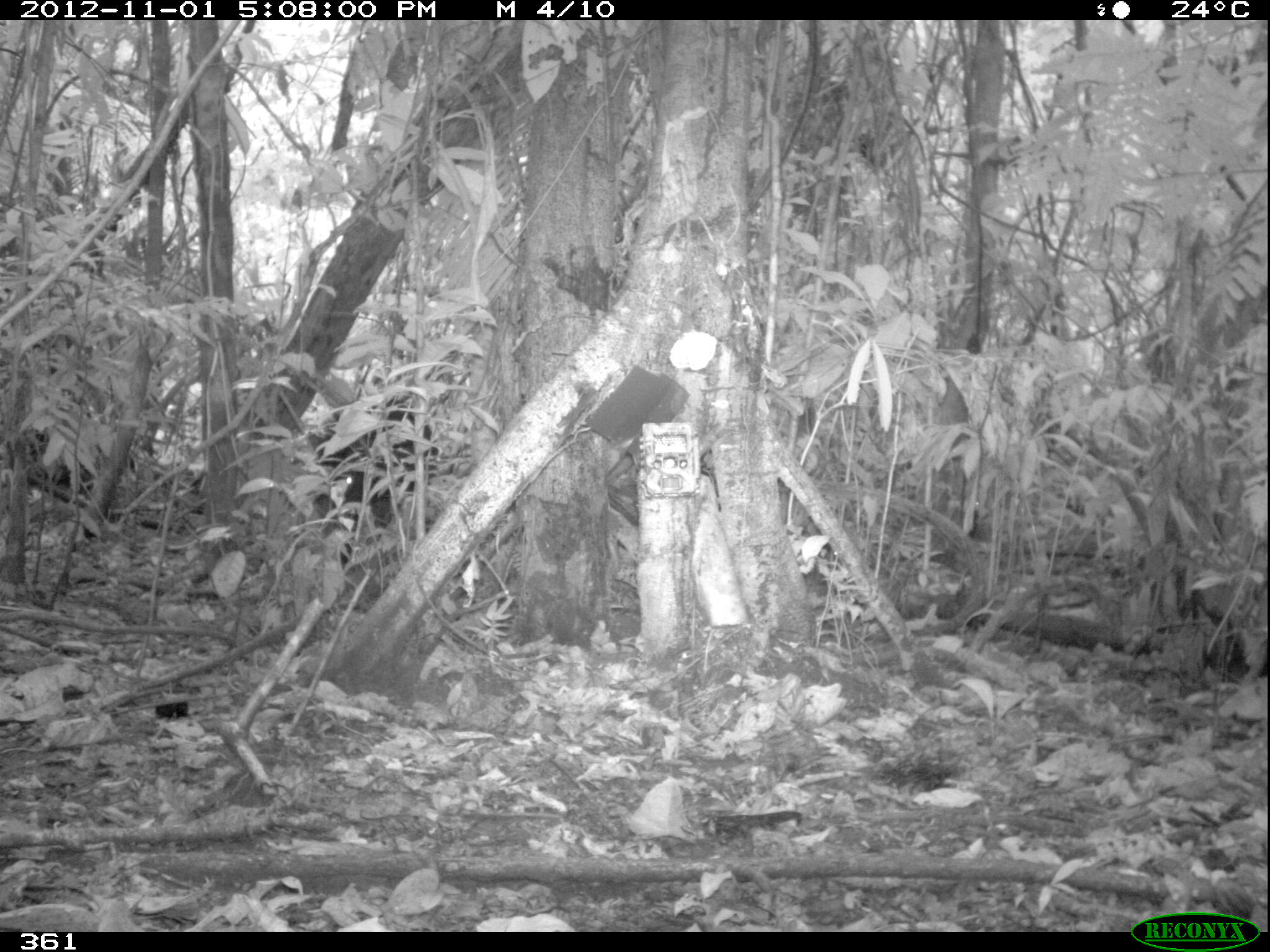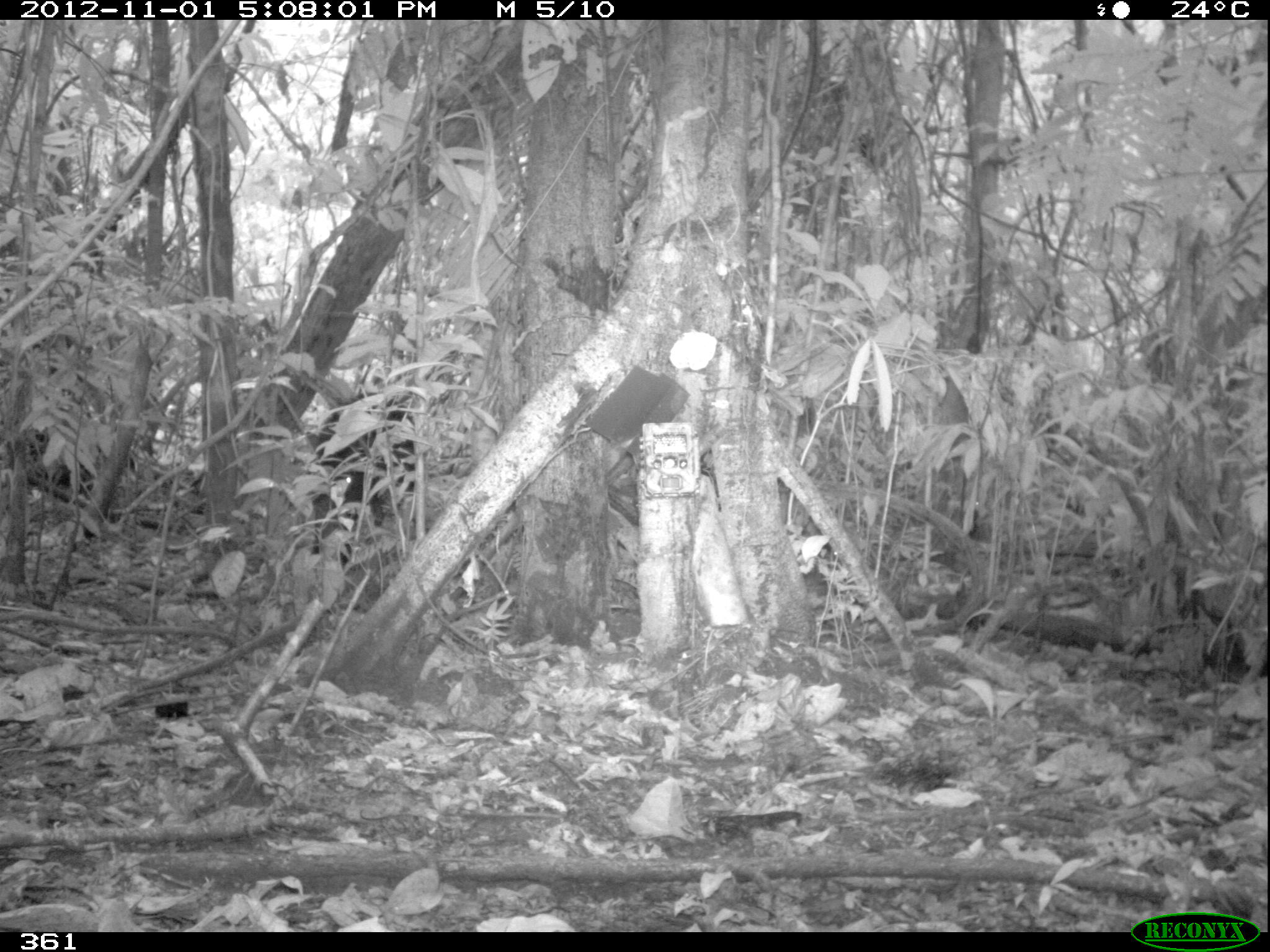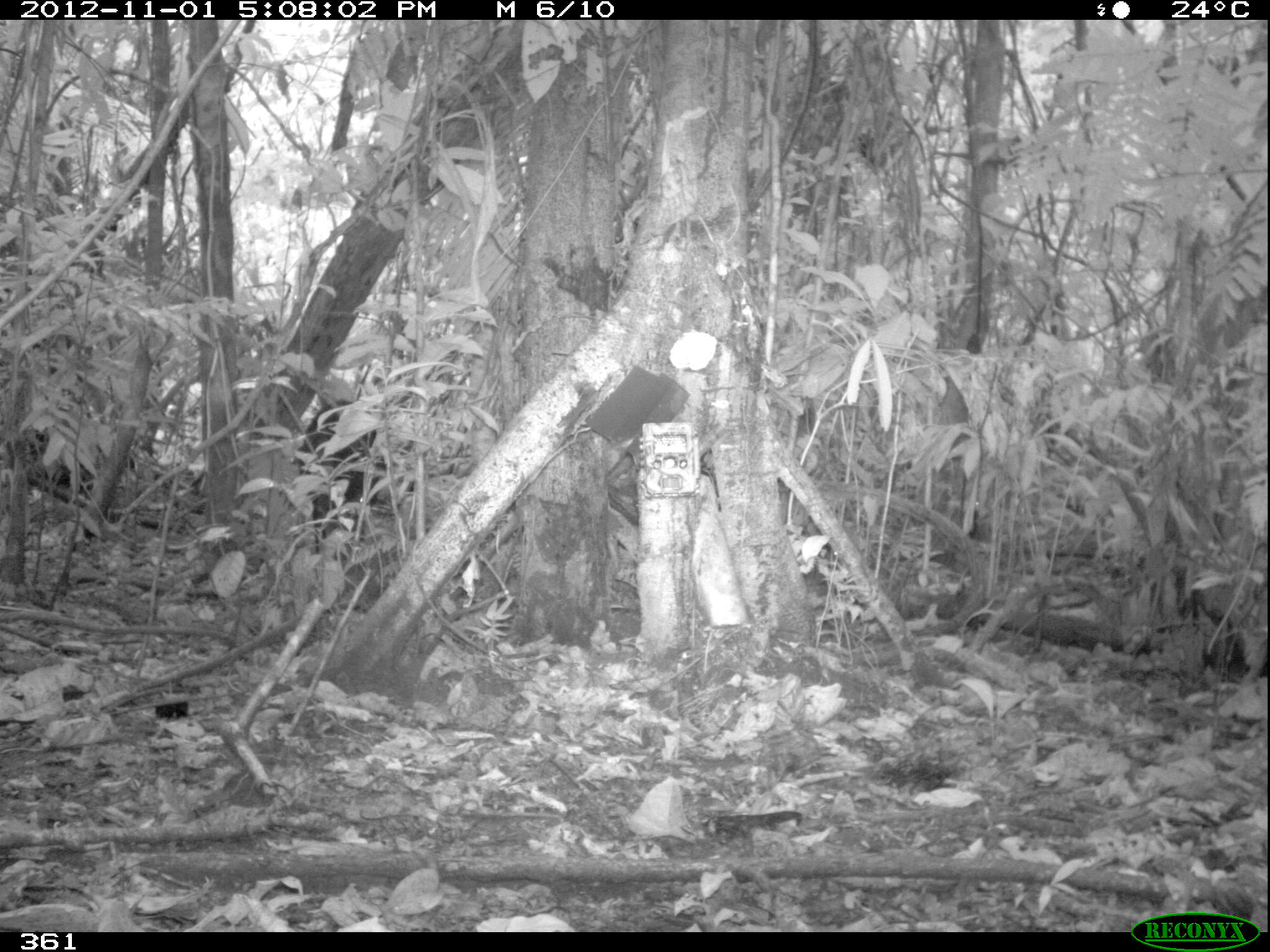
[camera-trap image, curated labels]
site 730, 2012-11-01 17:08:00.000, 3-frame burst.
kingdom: Animalia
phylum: Chordata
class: Mammalia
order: Artiodactyla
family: Tayassuidae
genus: Tayassu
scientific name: Tayassu pecari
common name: white-lipped peccary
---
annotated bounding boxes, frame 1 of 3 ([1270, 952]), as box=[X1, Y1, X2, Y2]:
tayassu pecari: box=[293, 402, 436, 574]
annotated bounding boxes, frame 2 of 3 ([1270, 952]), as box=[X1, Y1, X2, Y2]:
tayassu pecari: box=[288, 388, 417, 567]